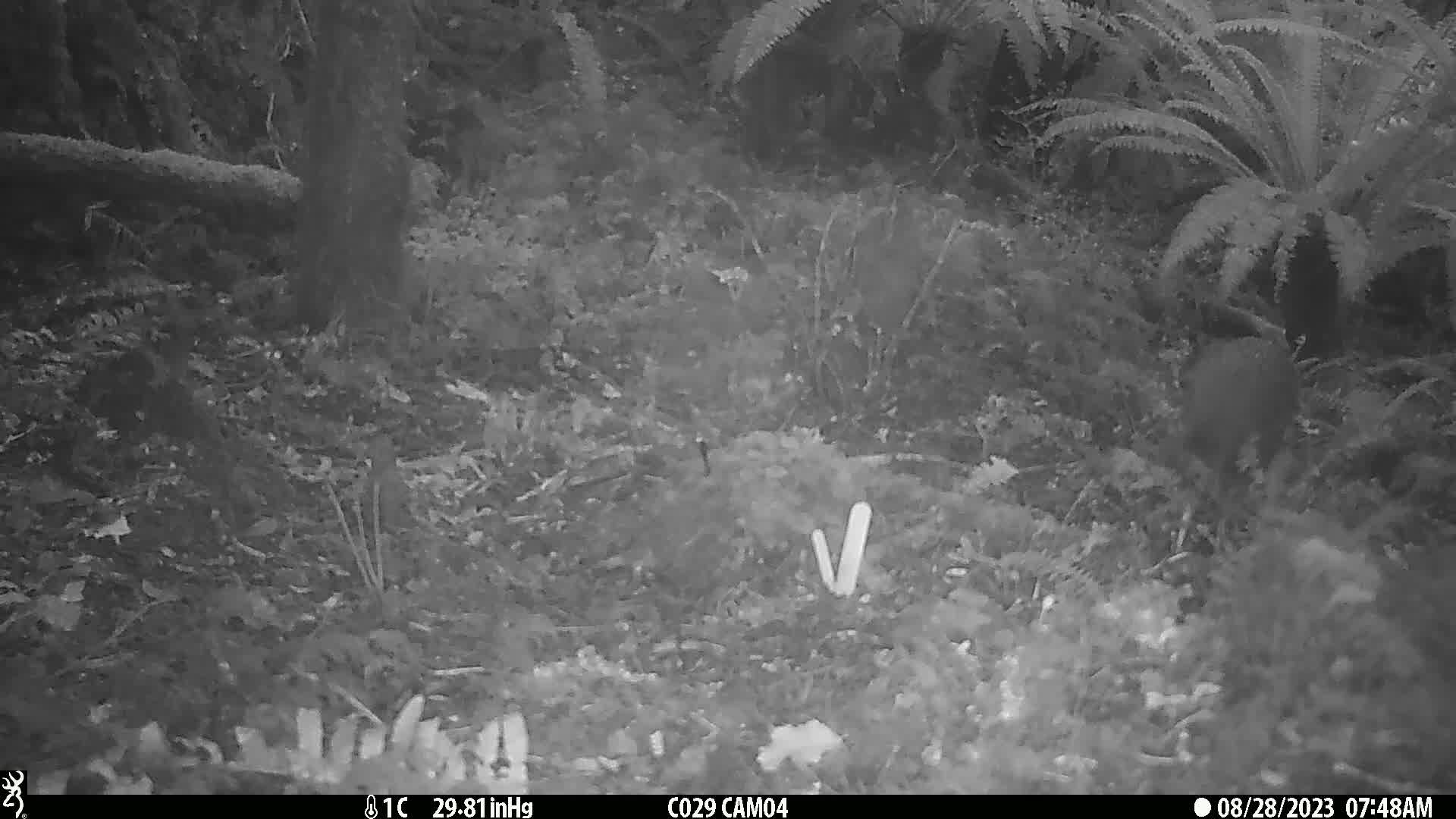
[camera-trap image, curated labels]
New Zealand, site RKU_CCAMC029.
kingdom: Animalia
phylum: Chordata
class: Aves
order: Apterygiformes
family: Apterygidae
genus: Apteryx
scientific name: Apteryx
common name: kiwi